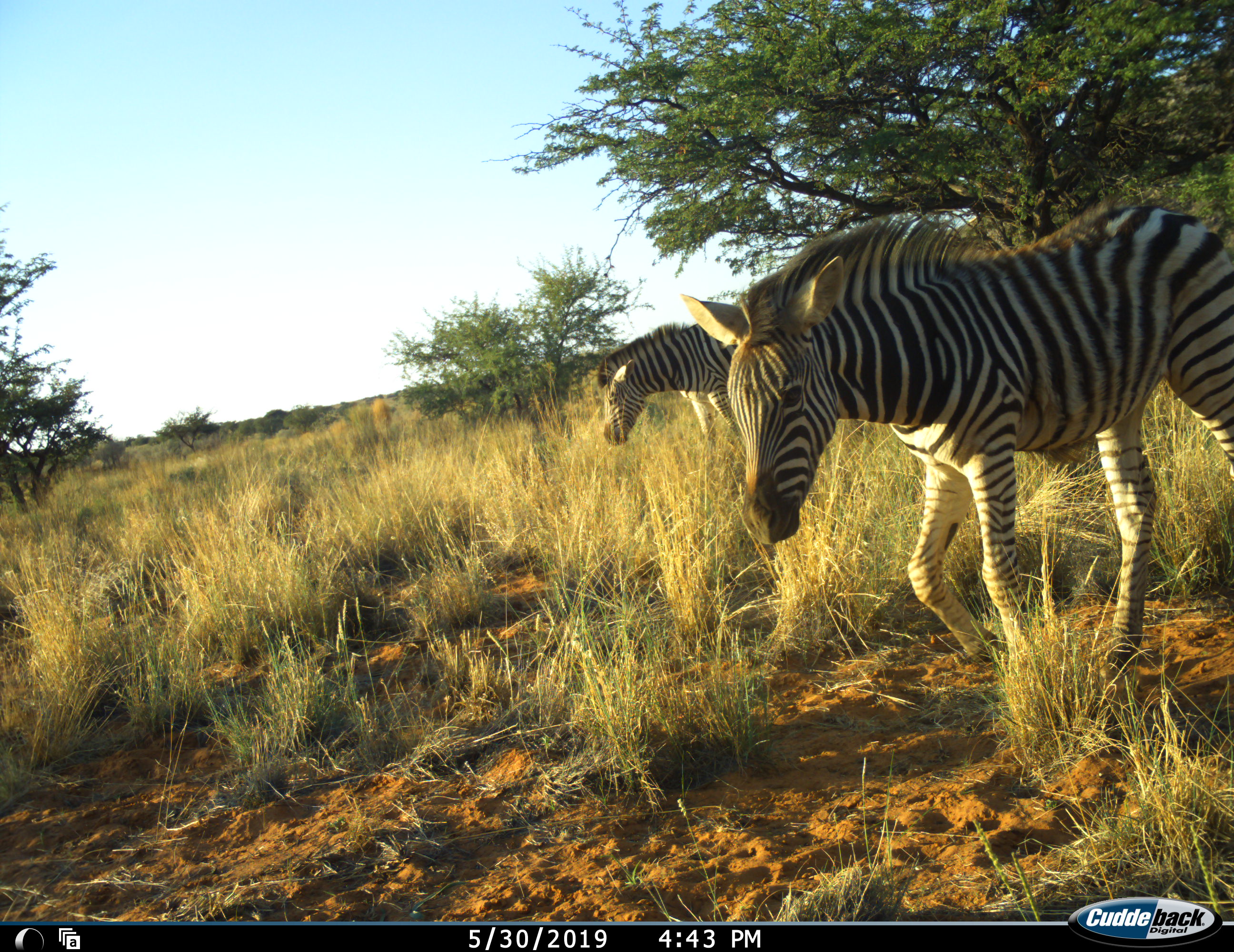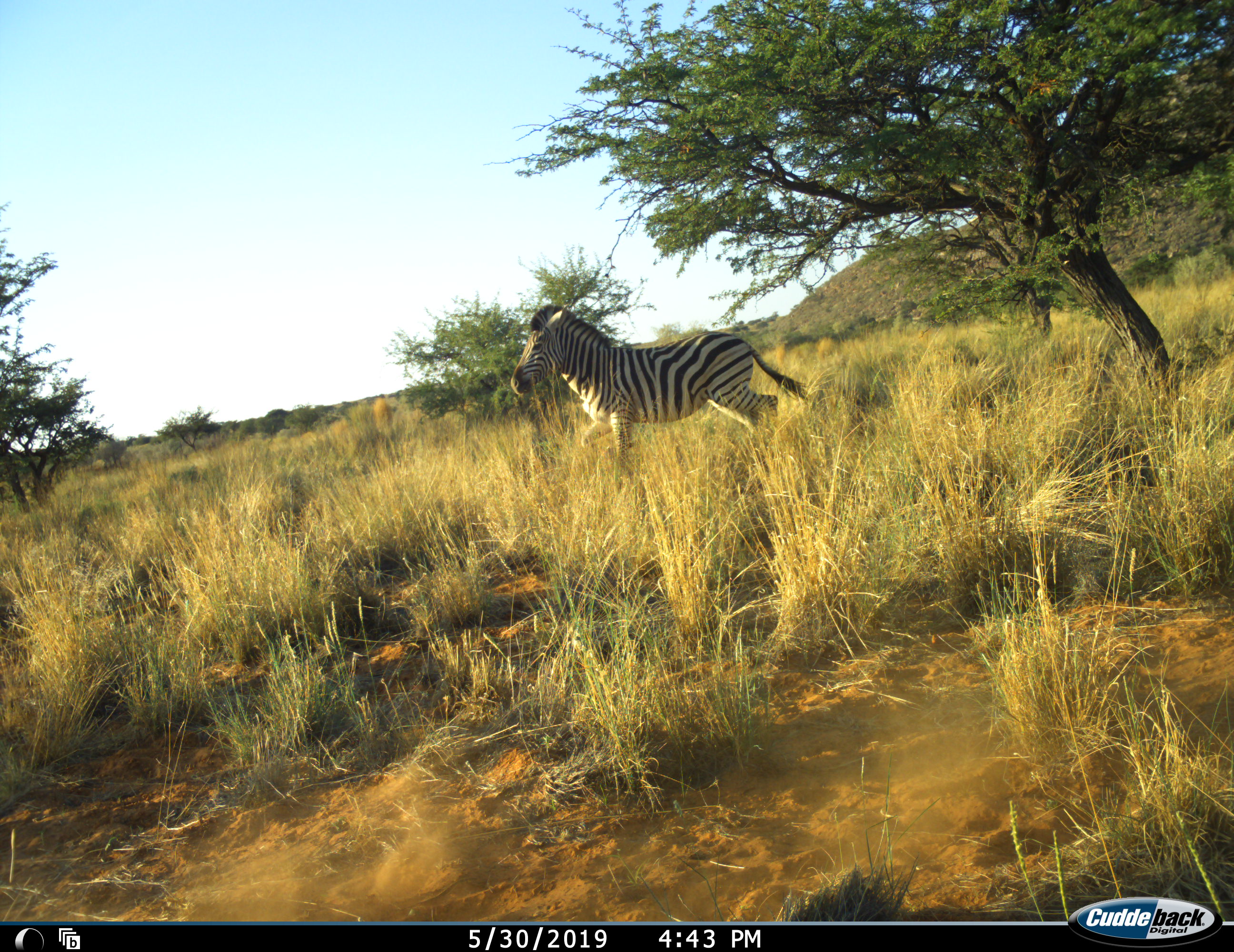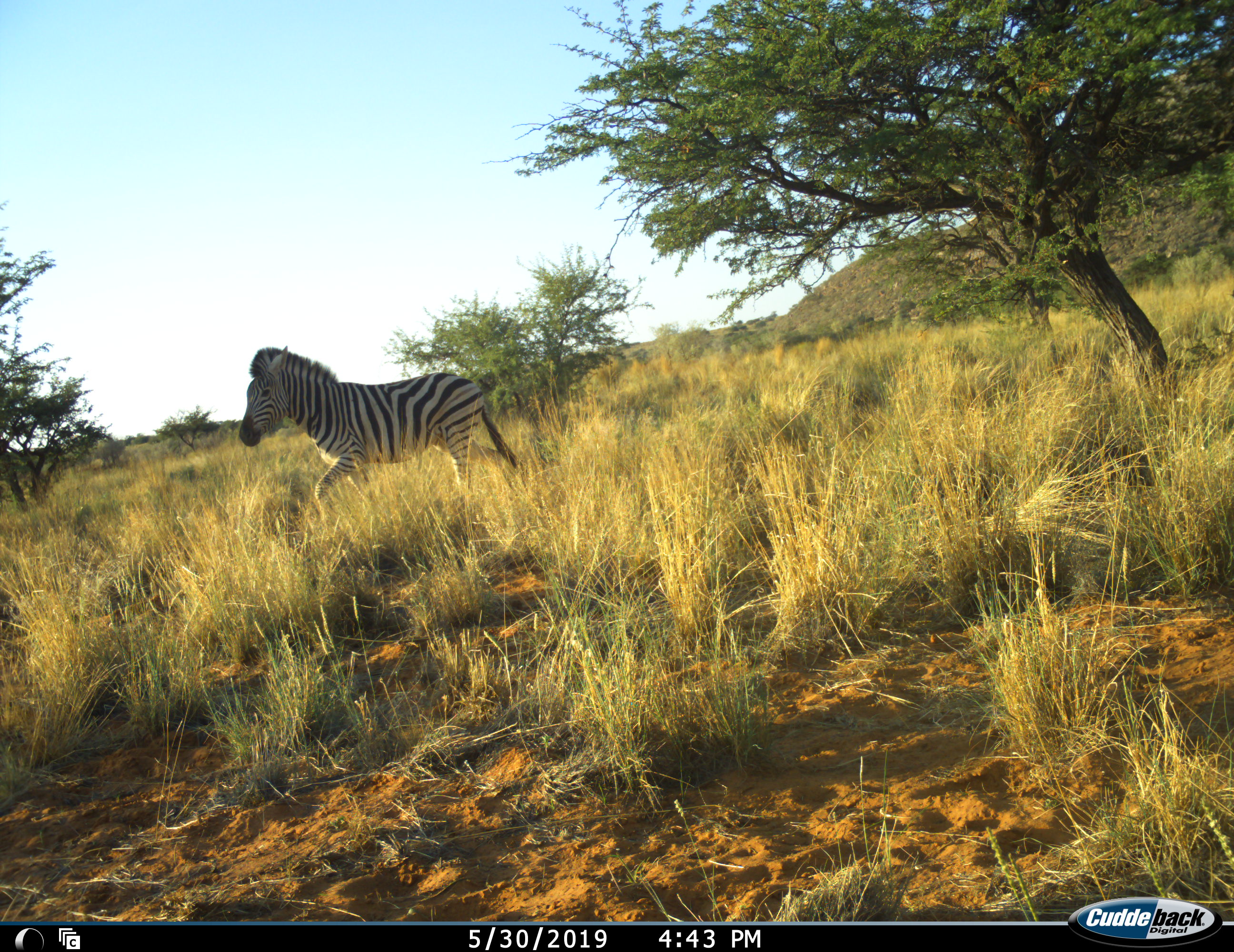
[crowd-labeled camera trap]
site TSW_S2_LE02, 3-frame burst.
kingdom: Animalia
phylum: Chordata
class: Mammalia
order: Perissodactyla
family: Equidae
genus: Equus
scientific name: Equus quagga burchellii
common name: burchell's zebra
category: zebraburchells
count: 2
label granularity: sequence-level